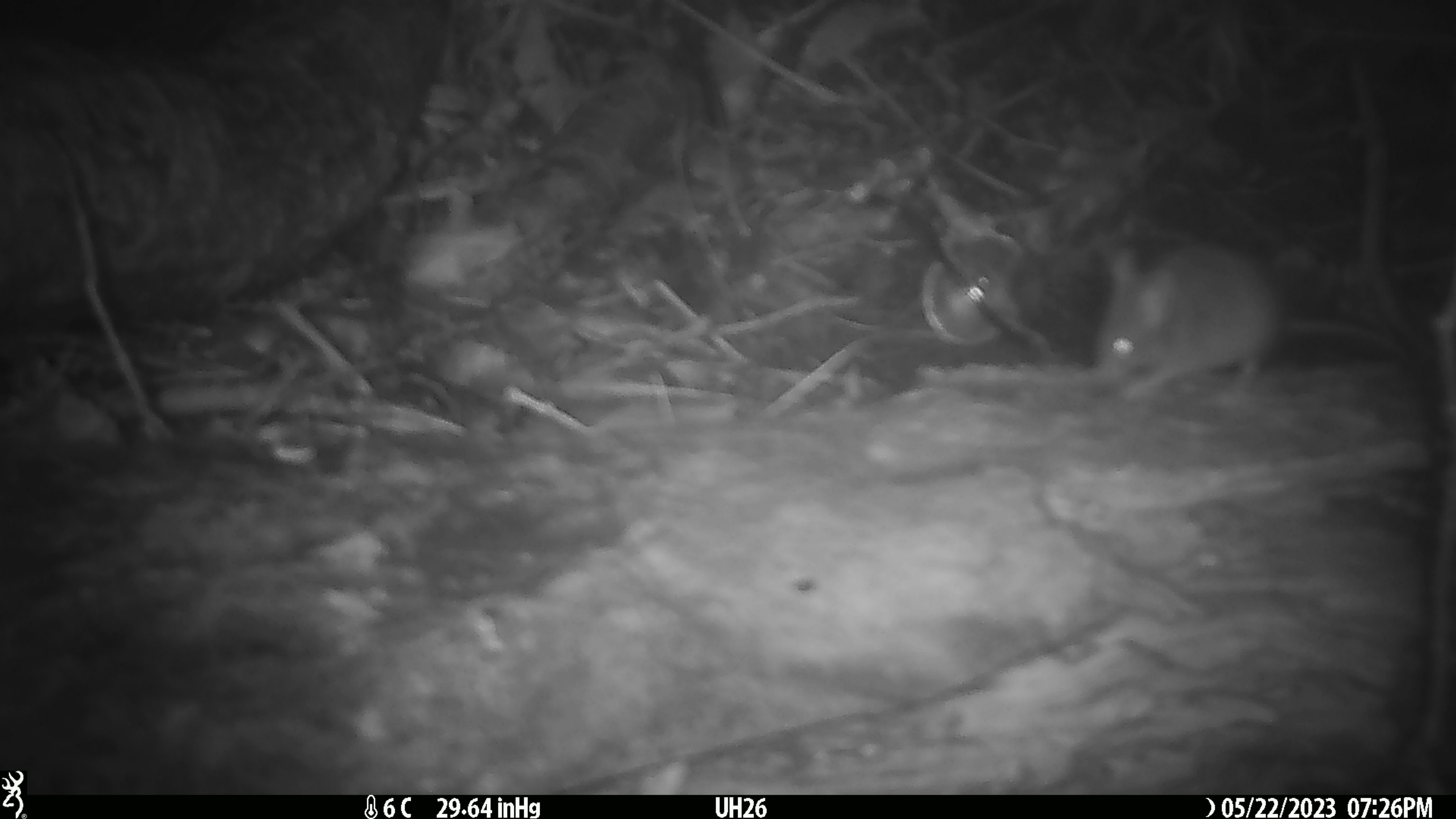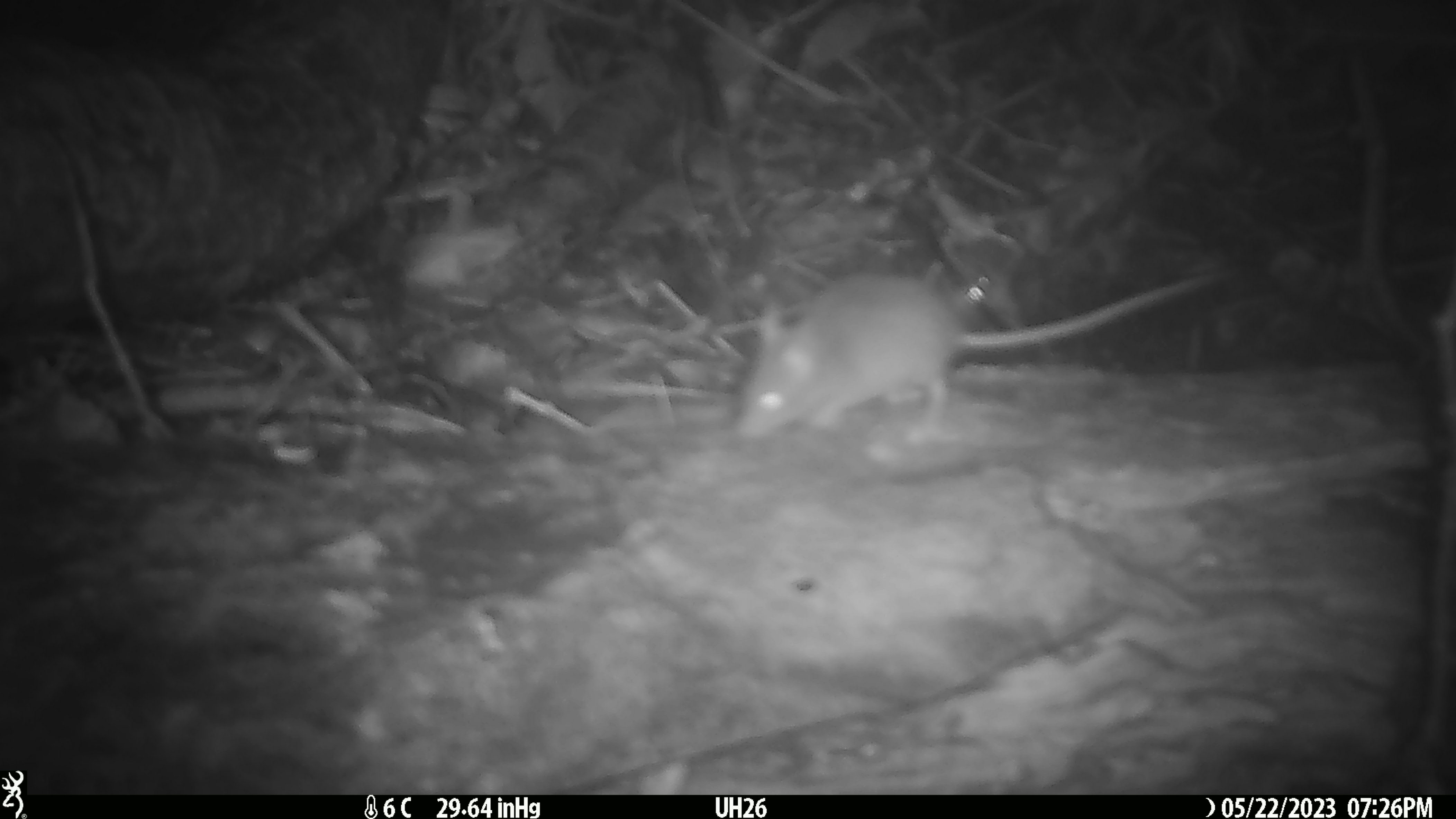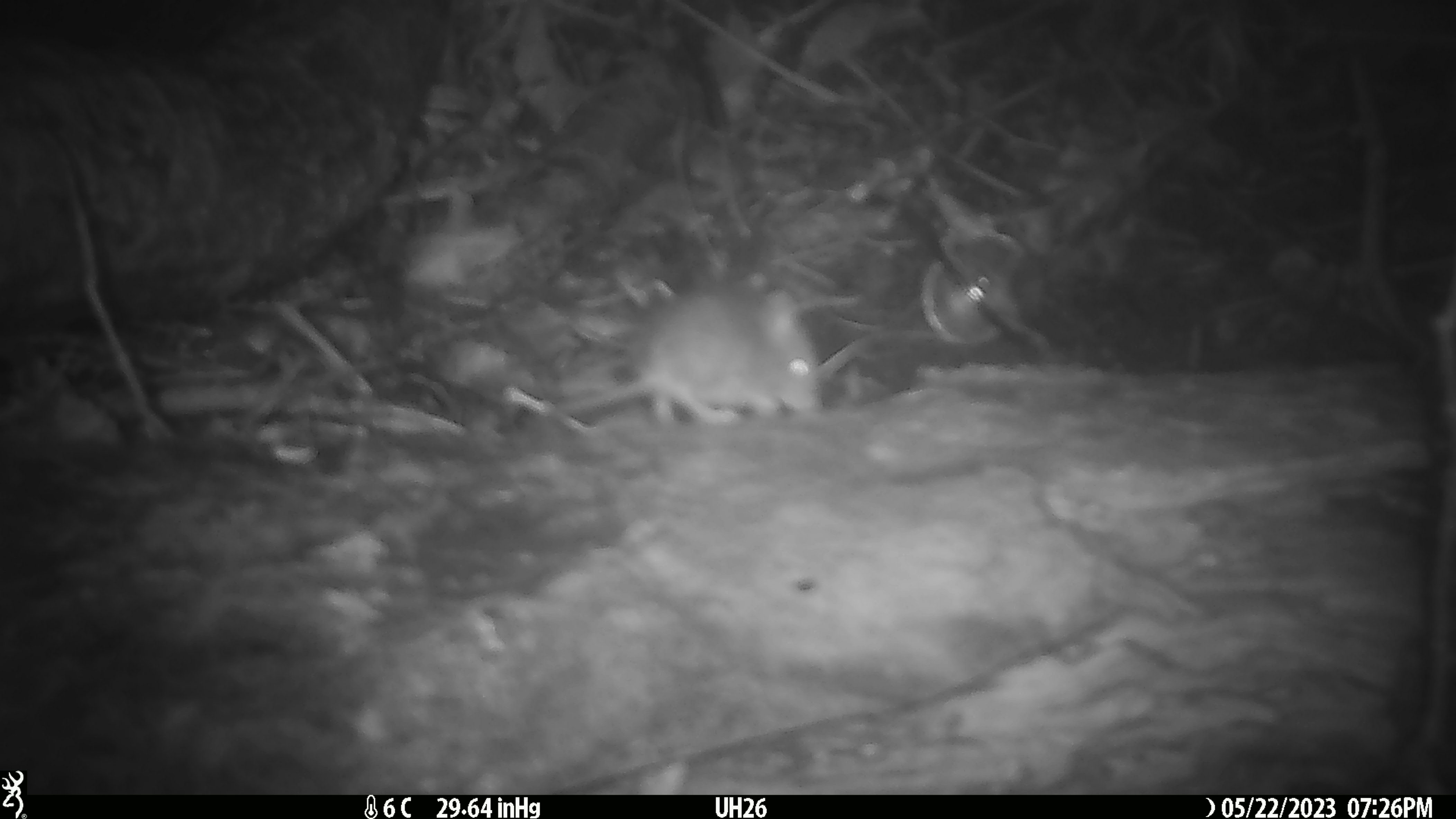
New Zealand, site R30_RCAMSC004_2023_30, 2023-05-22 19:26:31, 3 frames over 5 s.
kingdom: Animalia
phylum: Chordata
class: Mammalia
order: Rodentia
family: Muridae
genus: Mus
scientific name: Mus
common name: mouse